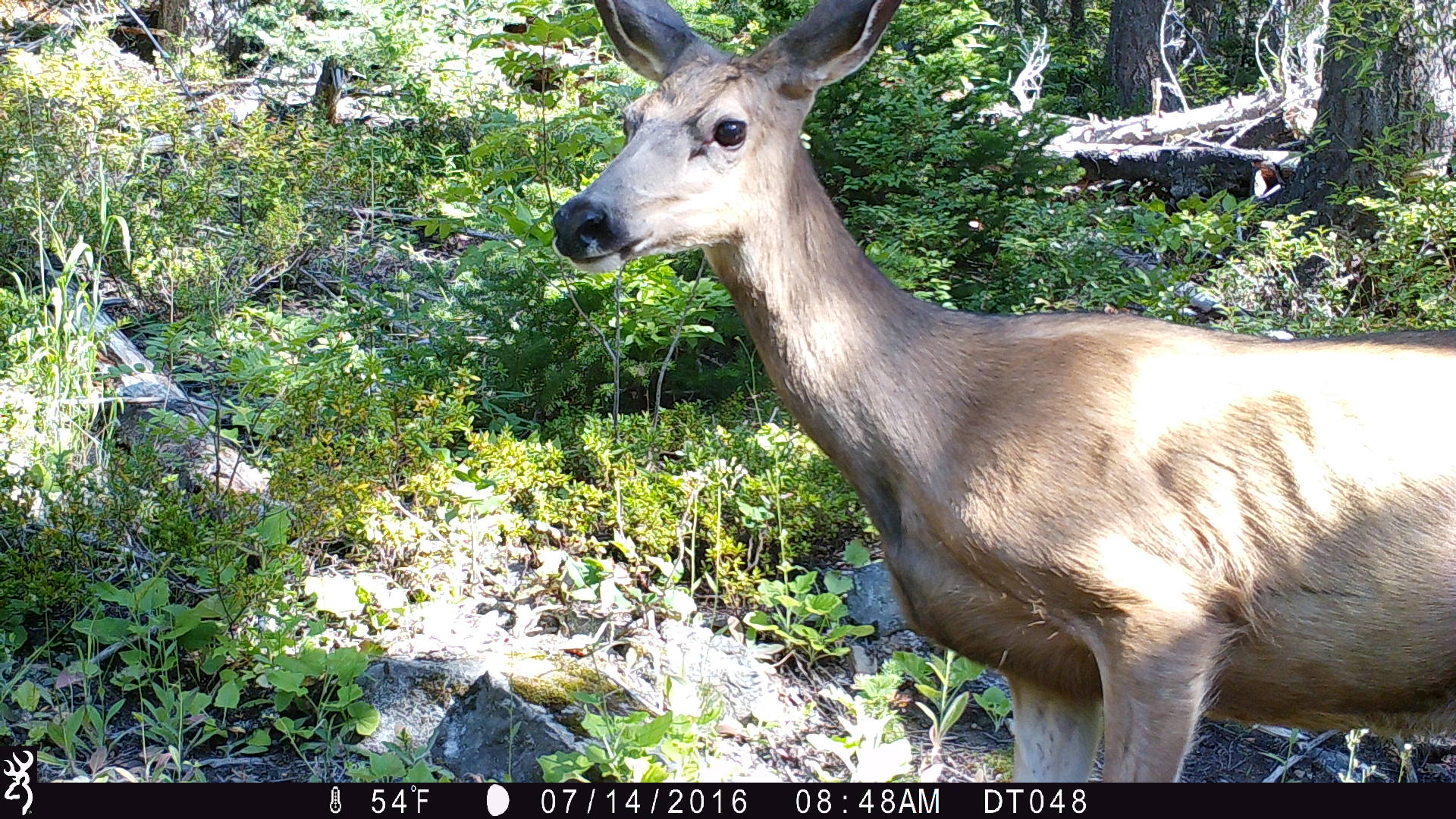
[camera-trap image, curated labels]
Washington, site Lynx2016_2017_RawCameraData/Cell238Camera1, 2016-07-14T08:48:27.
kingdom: Animalia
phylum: Chordata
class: Mammalia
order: Artiodactyla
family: Cervidae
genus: Odocoileus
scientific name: Odocoileus hemionus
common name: mule deer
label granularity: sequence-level